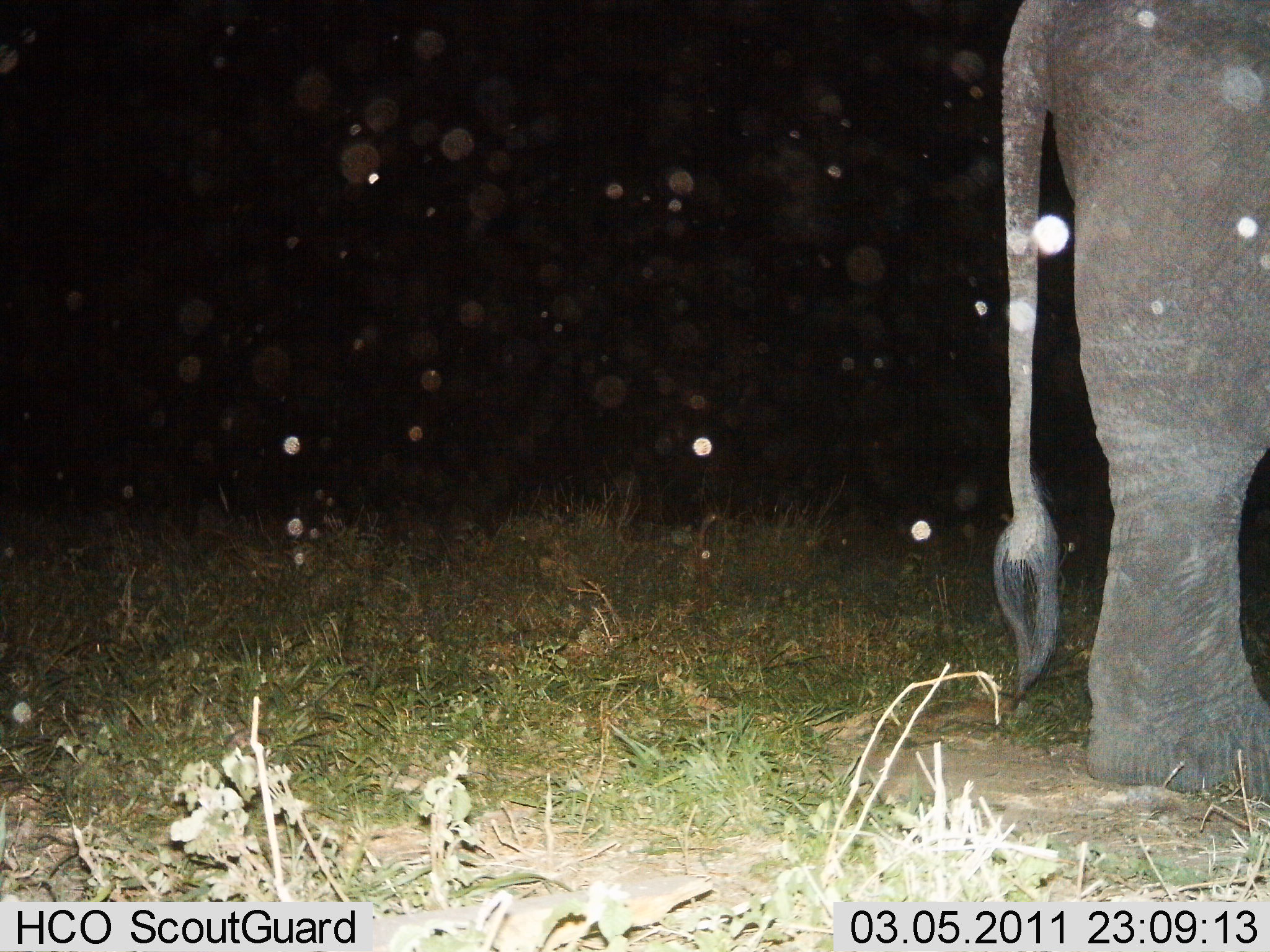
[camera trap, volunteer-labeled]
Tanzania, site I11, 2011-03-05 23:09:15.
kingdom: Animalia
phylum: Chordata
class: Mammalia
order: Proboscidea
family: Elephantidae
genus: Loxodonta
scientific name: Loxodonta africana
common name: african bush elephant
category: elephant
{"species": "elephant (african bush elephant) (Loxodonta africana)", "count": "1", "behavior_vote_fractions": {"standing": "100%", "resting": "0%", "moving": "0%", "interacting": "0%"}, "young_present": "0%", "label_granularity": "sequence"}